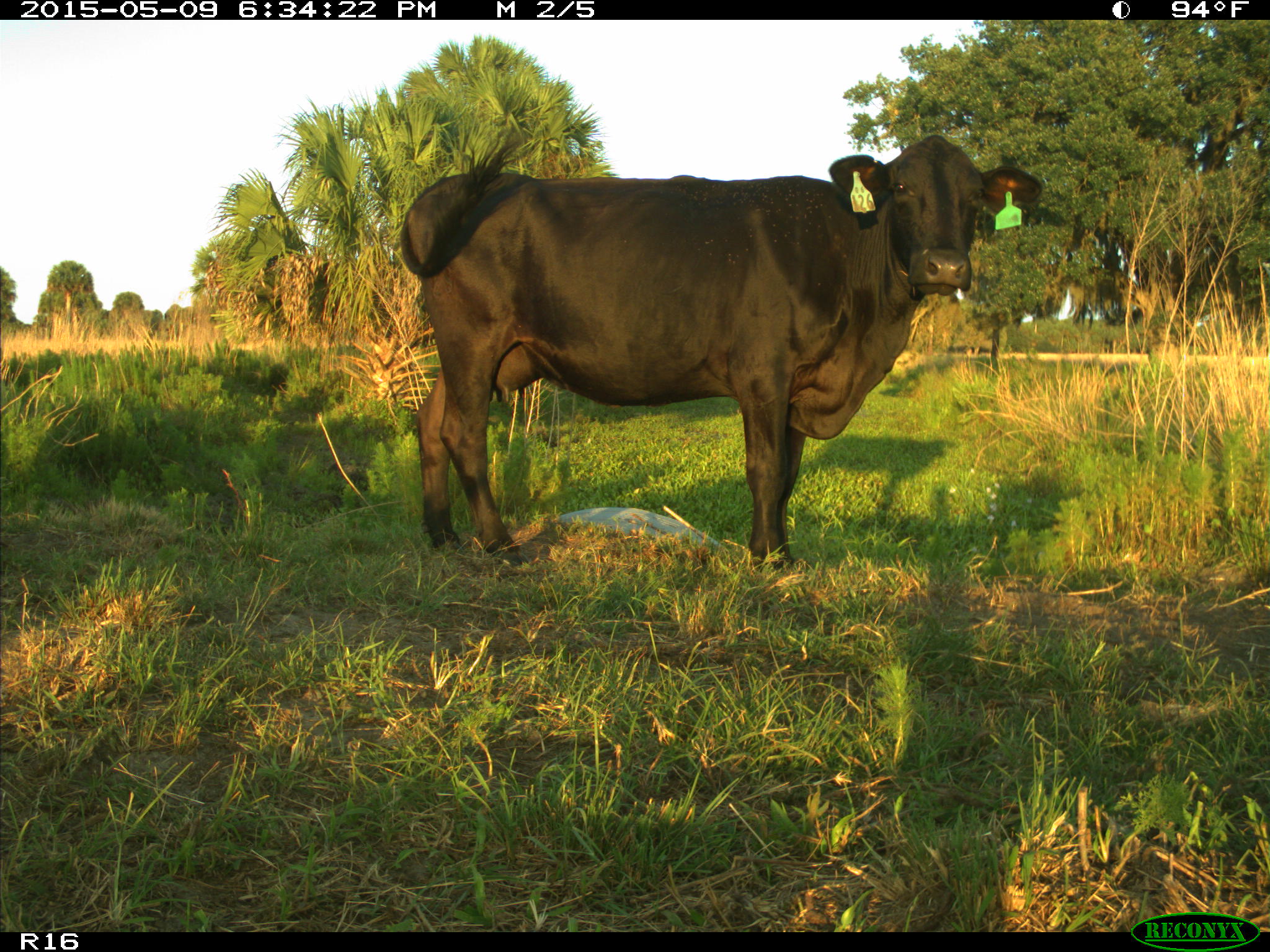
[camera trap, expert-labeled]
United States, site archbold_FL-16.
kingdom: Animalia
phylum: Chordata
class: Mammalia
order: Artiodactyla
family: Bovidae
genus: Bos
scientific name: Bos taurus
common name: domestic cow